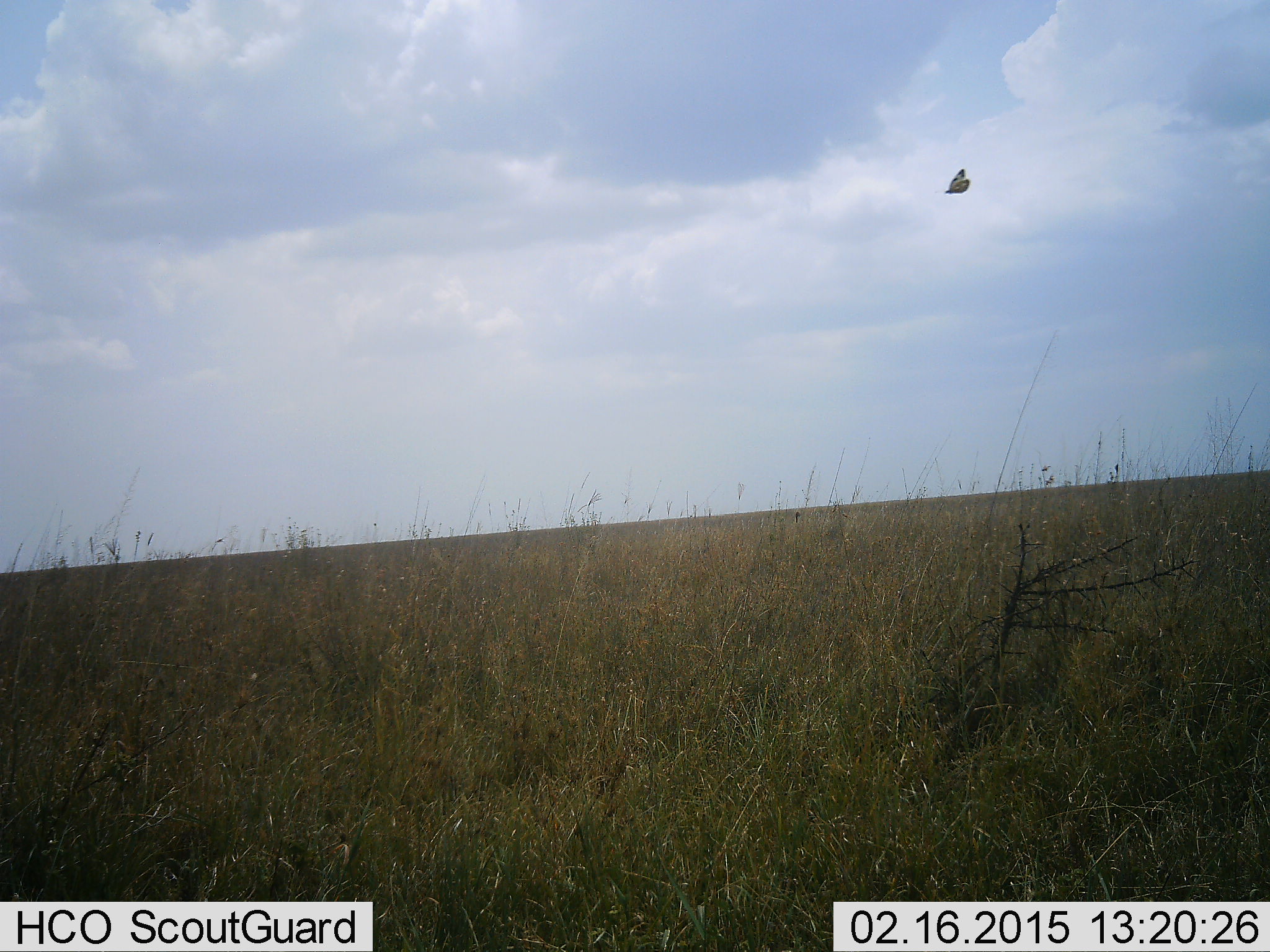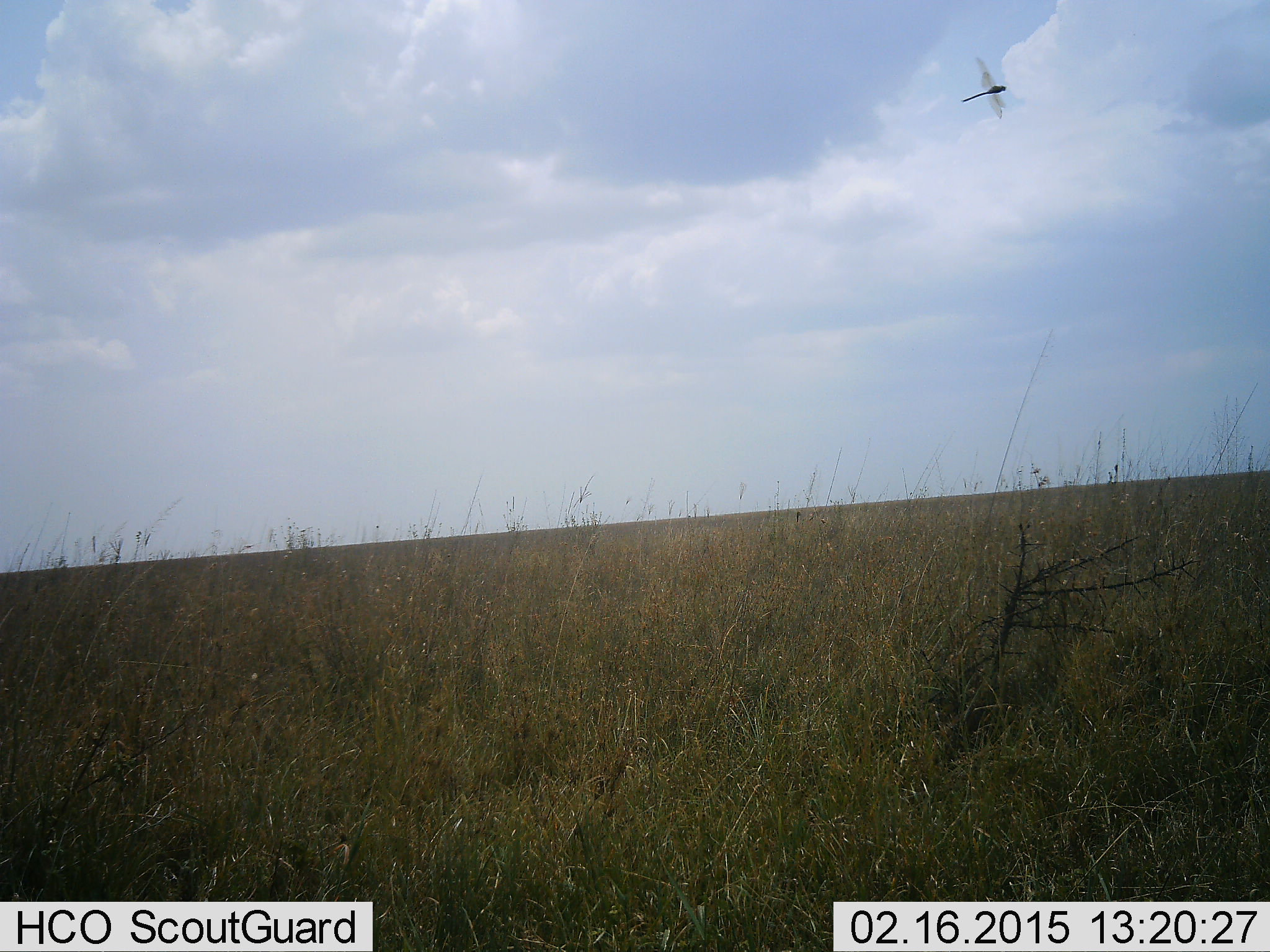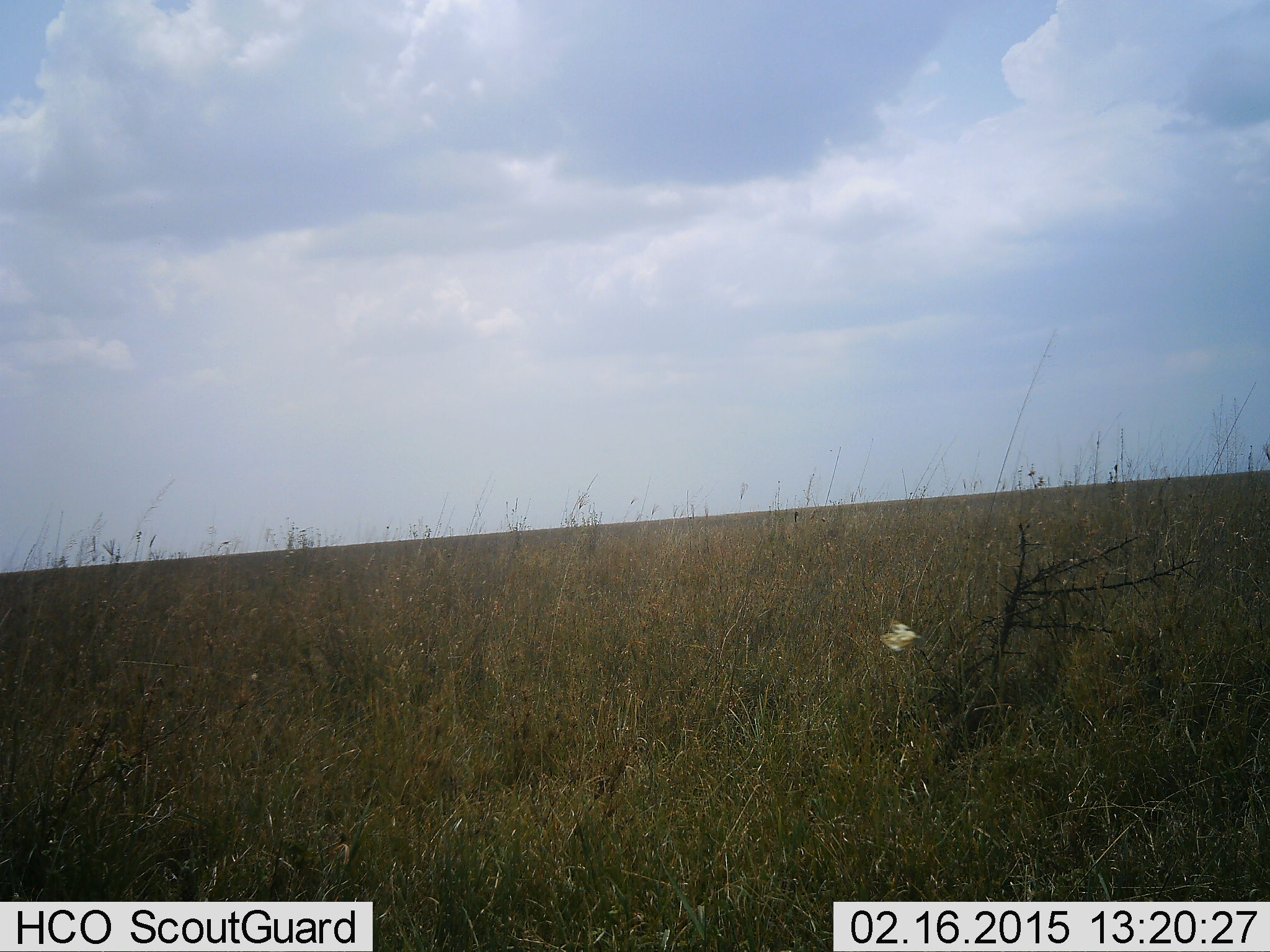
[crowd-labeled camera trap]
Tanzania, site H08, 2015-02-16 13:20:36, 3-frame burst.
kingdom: Animalia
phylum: Arthropoda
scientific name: Arthropoda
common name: arthropods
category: insectspider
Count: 2.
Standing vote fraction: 0%.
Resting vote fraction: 0%.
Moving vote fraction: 100%.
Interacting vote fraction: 0%.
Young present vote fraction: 0%.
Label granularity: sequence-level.